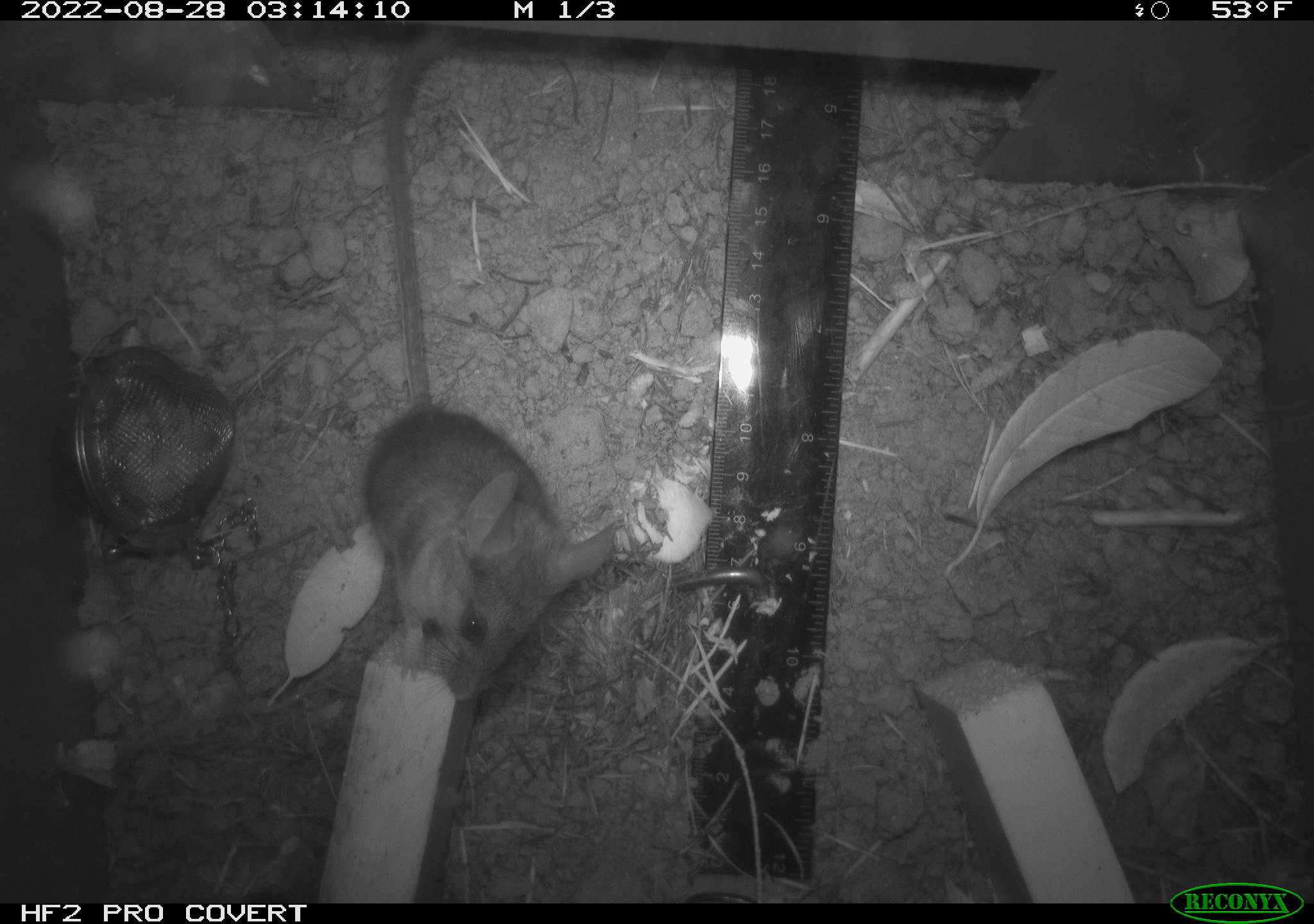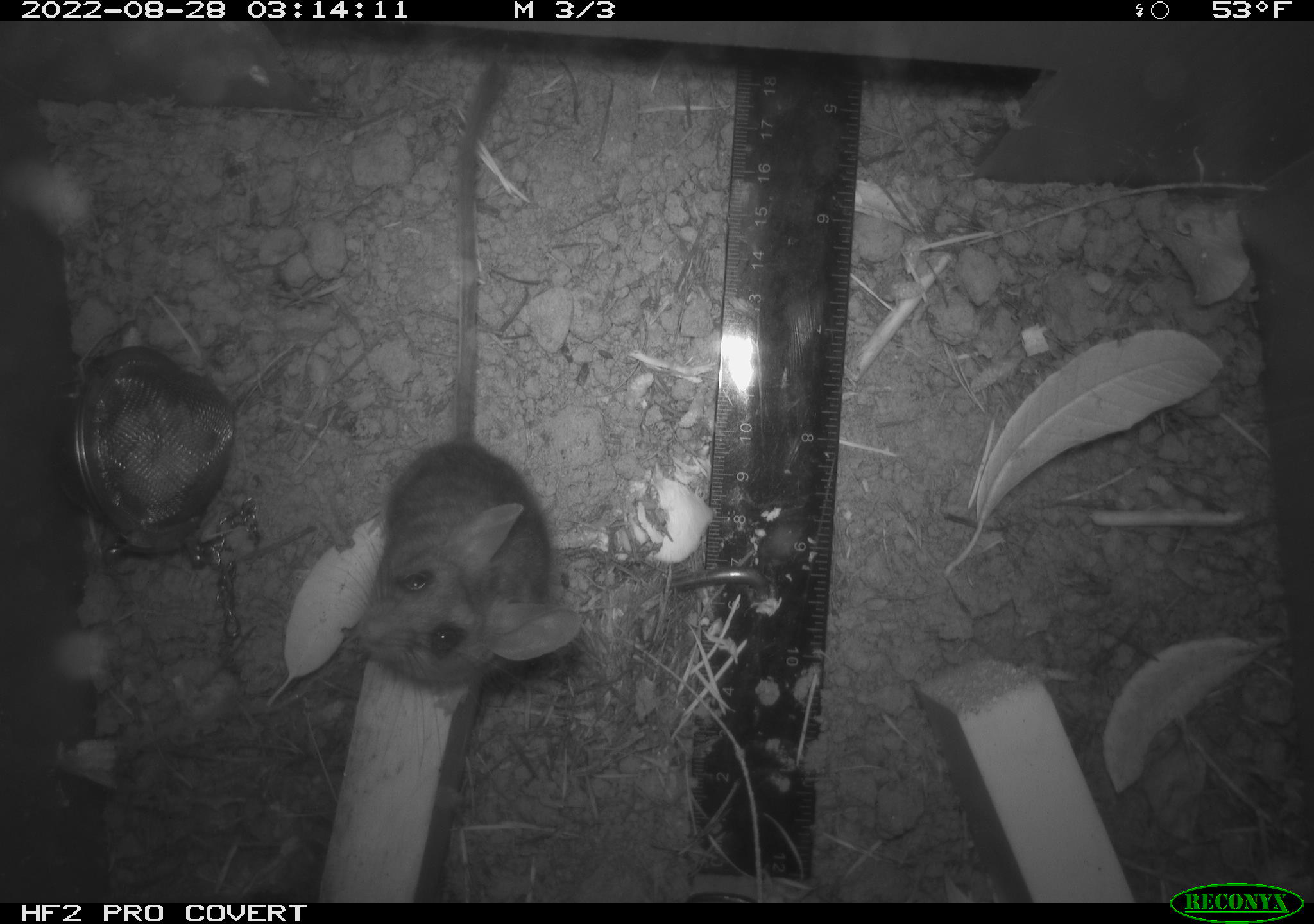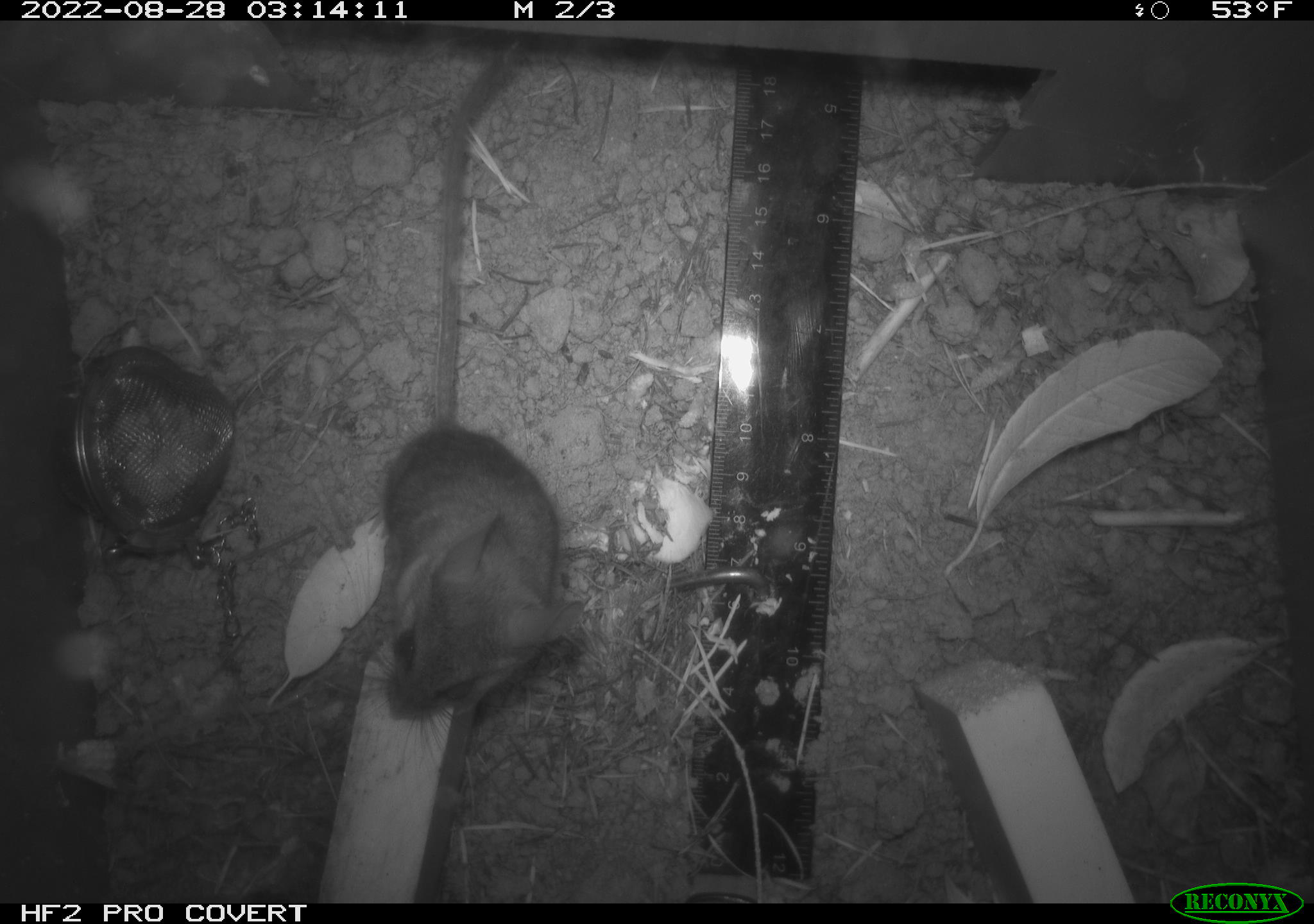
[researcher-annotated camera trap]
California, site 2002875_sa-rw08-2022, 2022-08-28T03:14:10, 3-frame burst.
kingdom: Animalia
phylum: Chordata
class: Mammalia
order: Rodentia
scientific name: Rodentia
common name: mouse species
Mouse species (Rodentia).